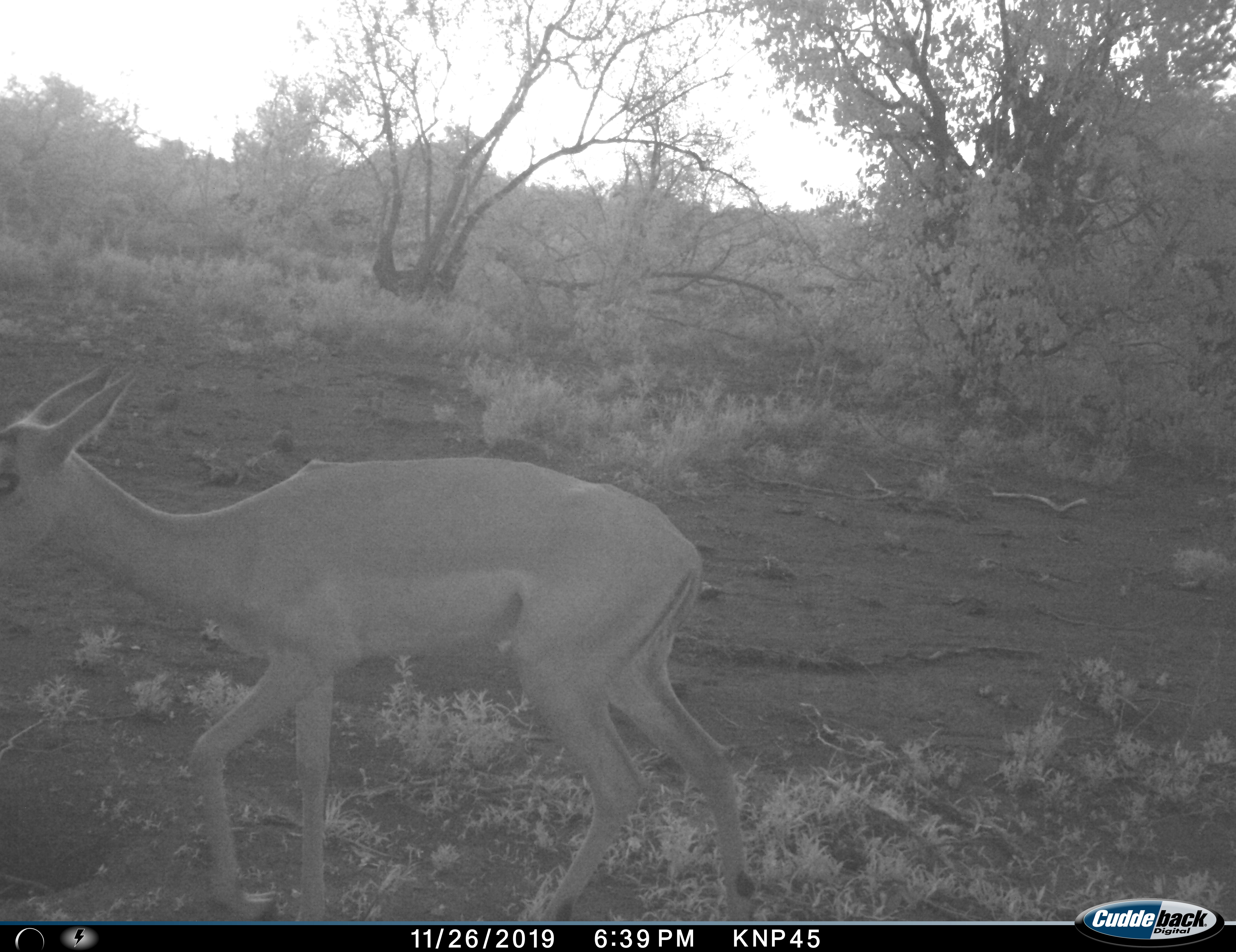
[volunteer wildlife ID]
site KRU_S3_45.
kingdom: Animalia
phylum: Chordata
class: Mammalia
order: Artiodactyla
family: Bovidae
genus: Aepyceros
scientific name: Aepyceros melampus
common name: impala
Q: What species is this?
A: Impala (Aepyceros melampus).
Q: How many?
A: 1.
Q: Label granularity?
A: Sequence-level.